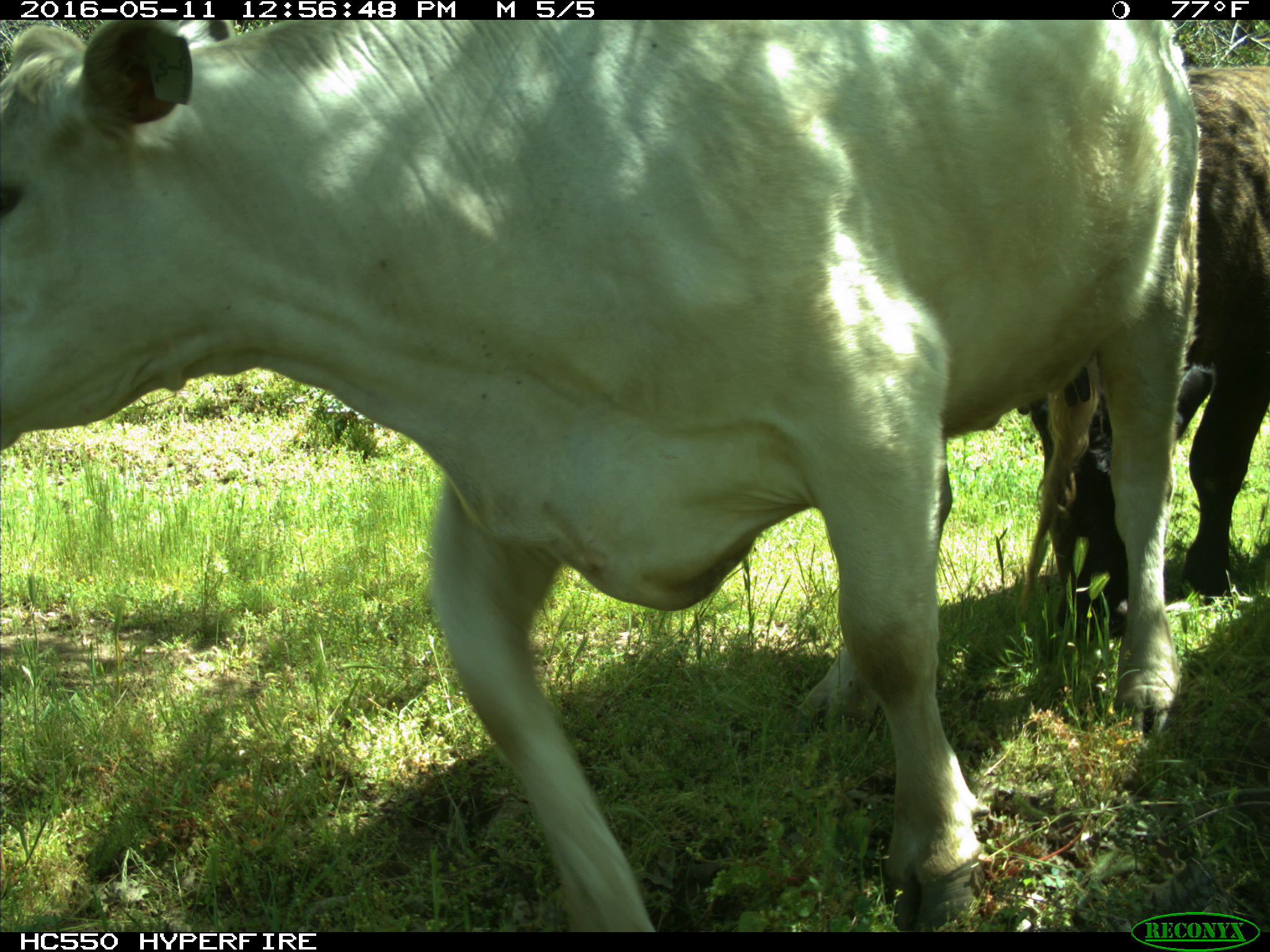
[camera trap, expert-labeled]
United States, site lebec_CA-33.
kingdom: Animalia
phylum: Chordata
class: Mammalia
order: Artiodactyla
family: Bovidae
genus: Bos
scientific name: Bos taurus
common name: domestic cow